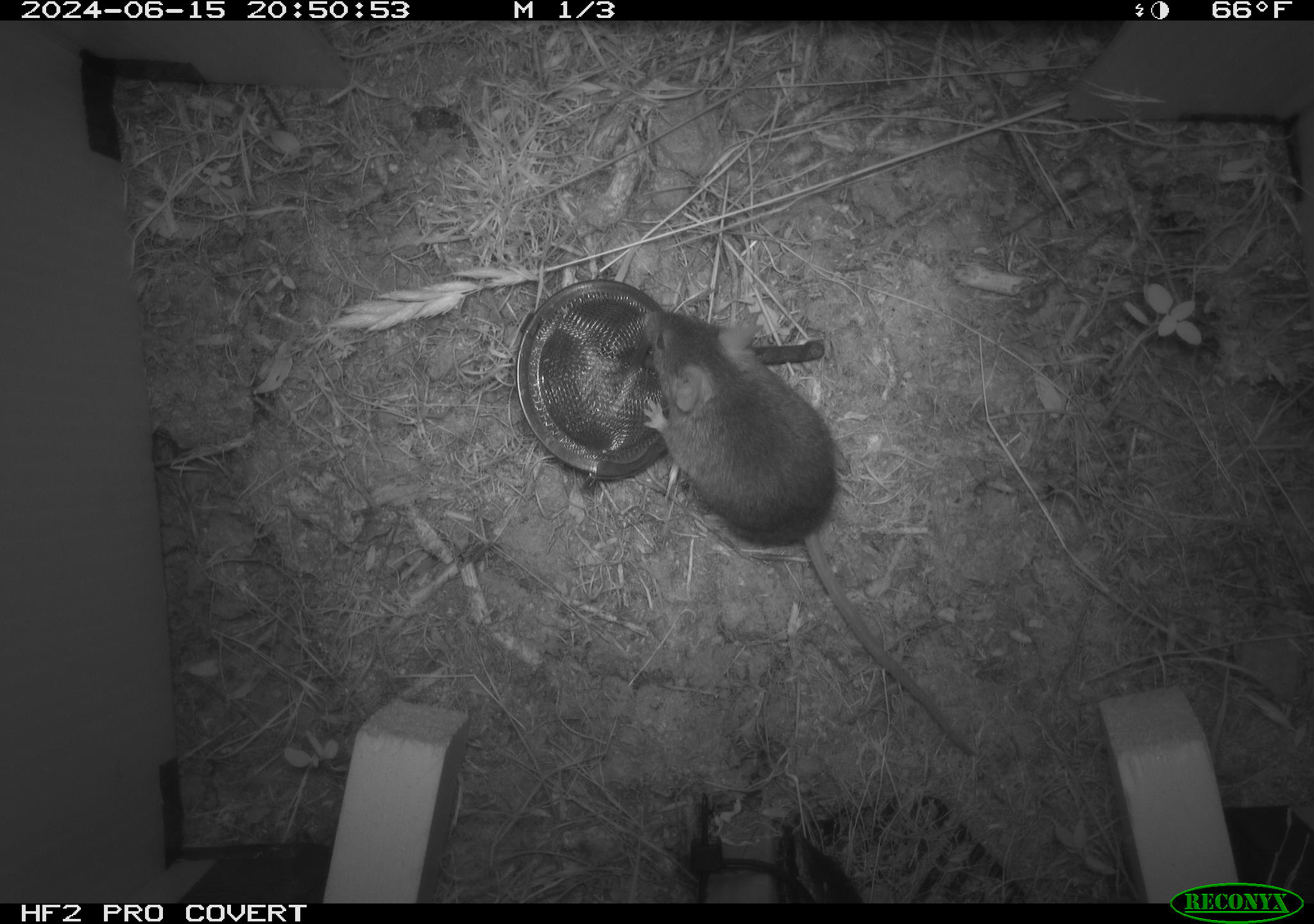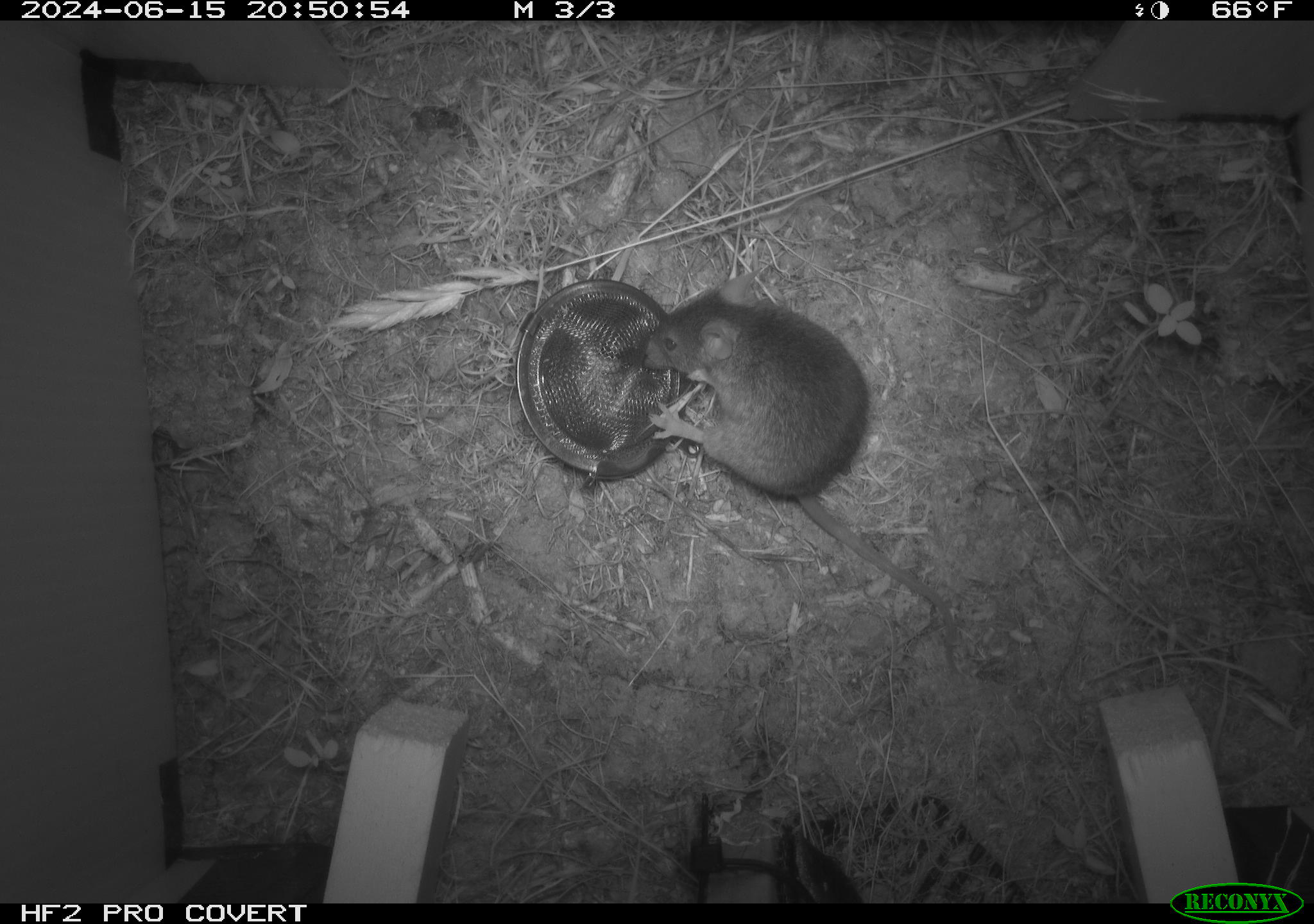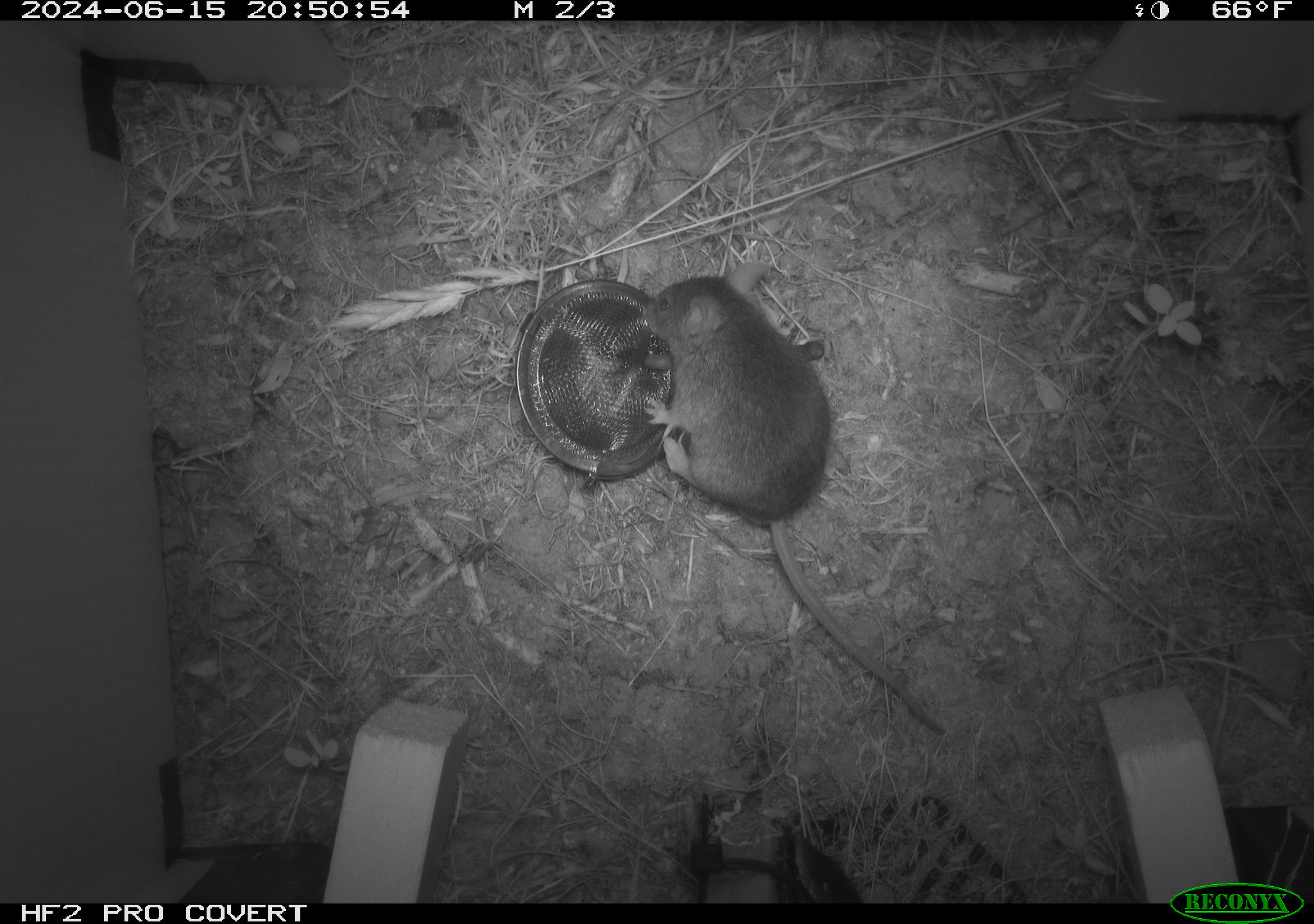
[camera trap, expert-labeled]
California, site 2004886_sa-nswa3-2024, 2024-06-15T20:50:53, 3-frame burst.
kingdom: Animalia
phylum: Chordata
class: Mammalia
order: Rodentia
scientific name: Rodentia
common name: rodent